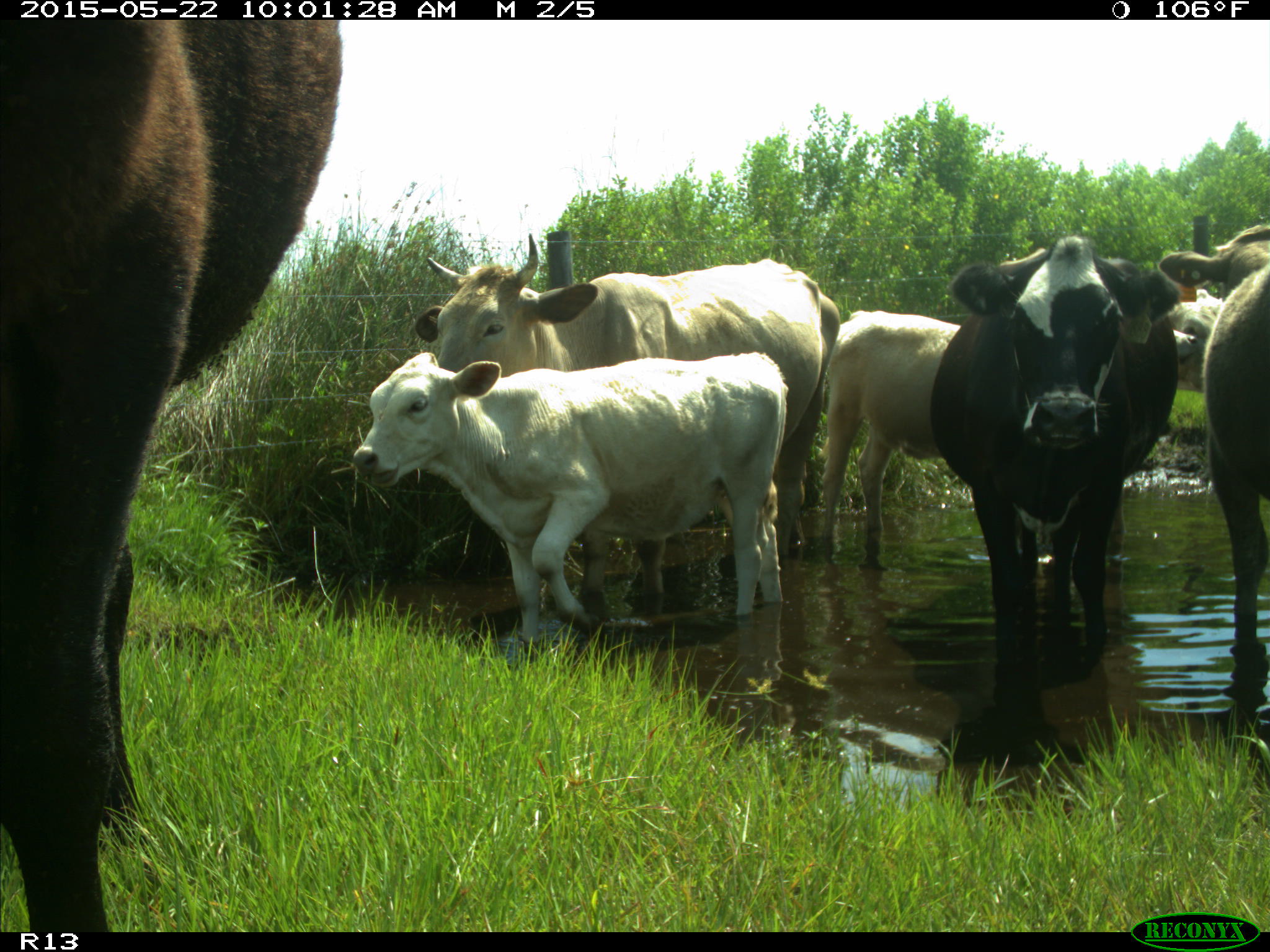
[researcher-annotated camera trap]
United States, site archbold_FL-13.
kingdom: Animalia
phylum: Chordata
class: Mammalia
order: Artiodactyla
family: Bovidae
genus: Bos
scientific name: Bos taurus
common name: domestic cow